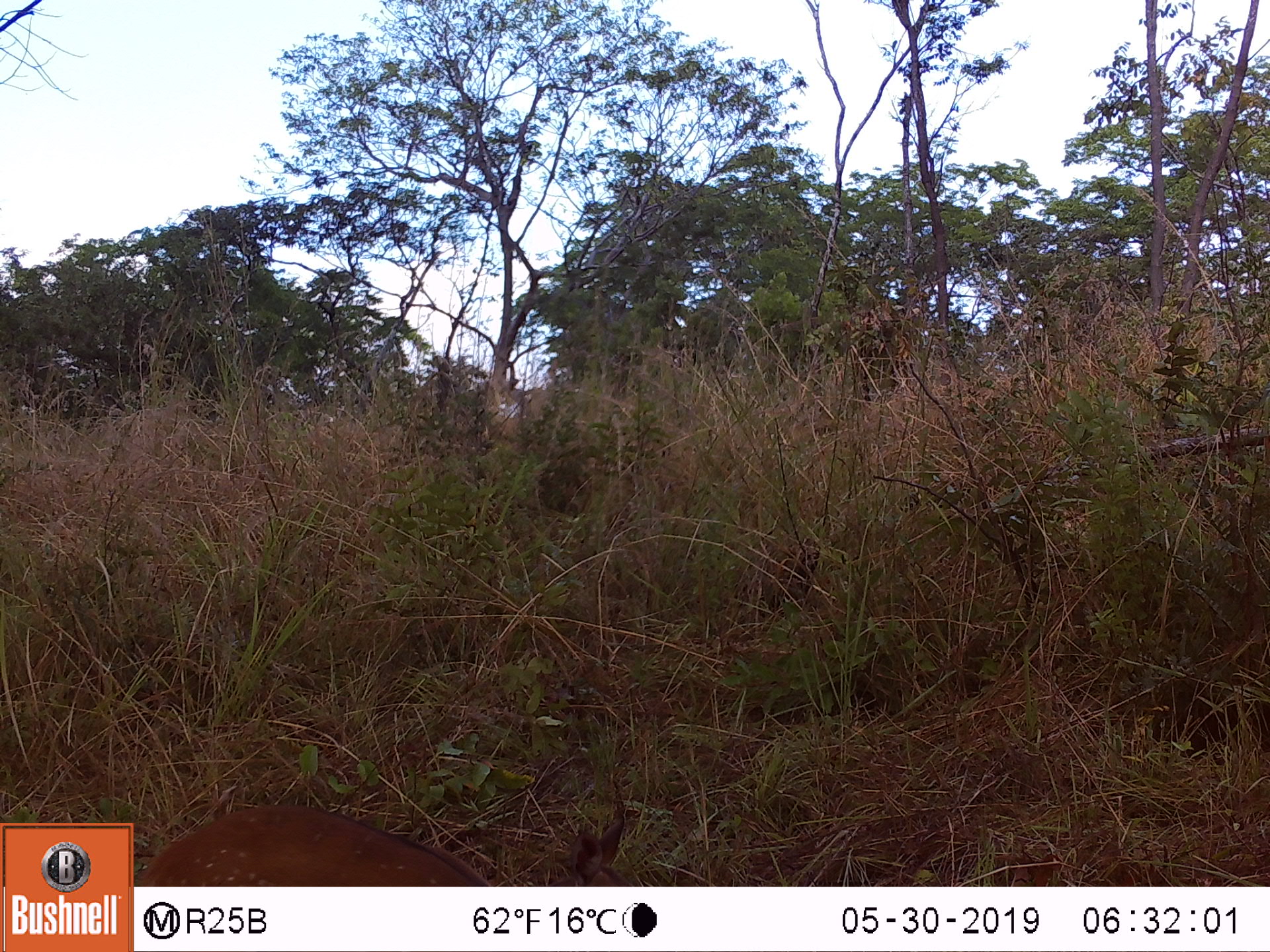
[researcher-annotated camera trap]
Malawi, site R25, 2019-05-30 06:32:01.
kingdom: Animalia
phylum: Chordata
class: Mammalia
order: Artiodactyla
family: Bovidae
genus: Tragelaphus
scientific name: Tragelaphus sylvaticus sylvaticus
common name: cape bushbuck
Cape bushbuck (Tragelaphus sylvaticus sylvaticus), count 1.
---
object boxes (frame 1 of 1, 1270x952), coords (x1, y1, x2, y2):
cape bushbuck: (137, 798, 643, 881)